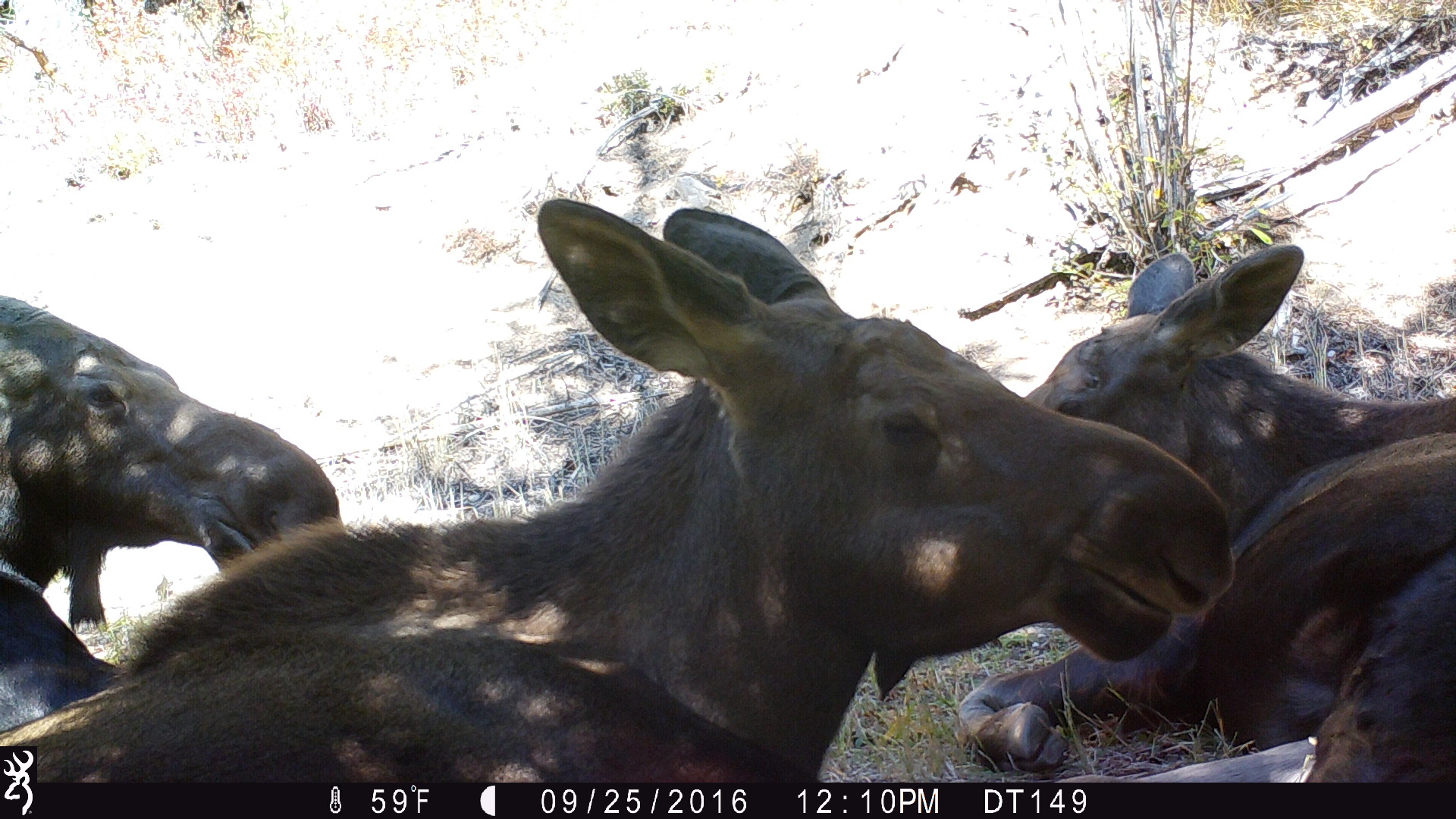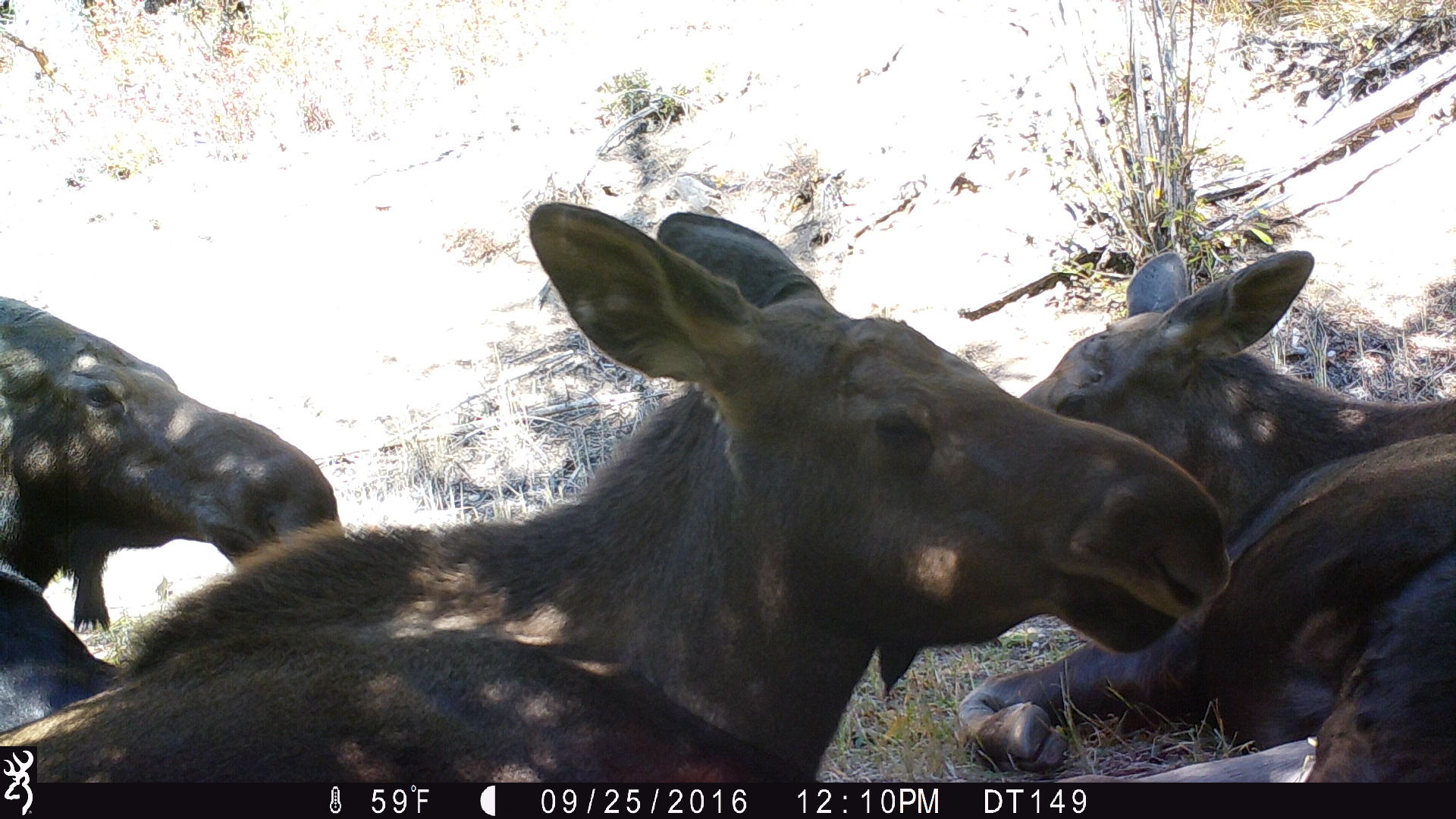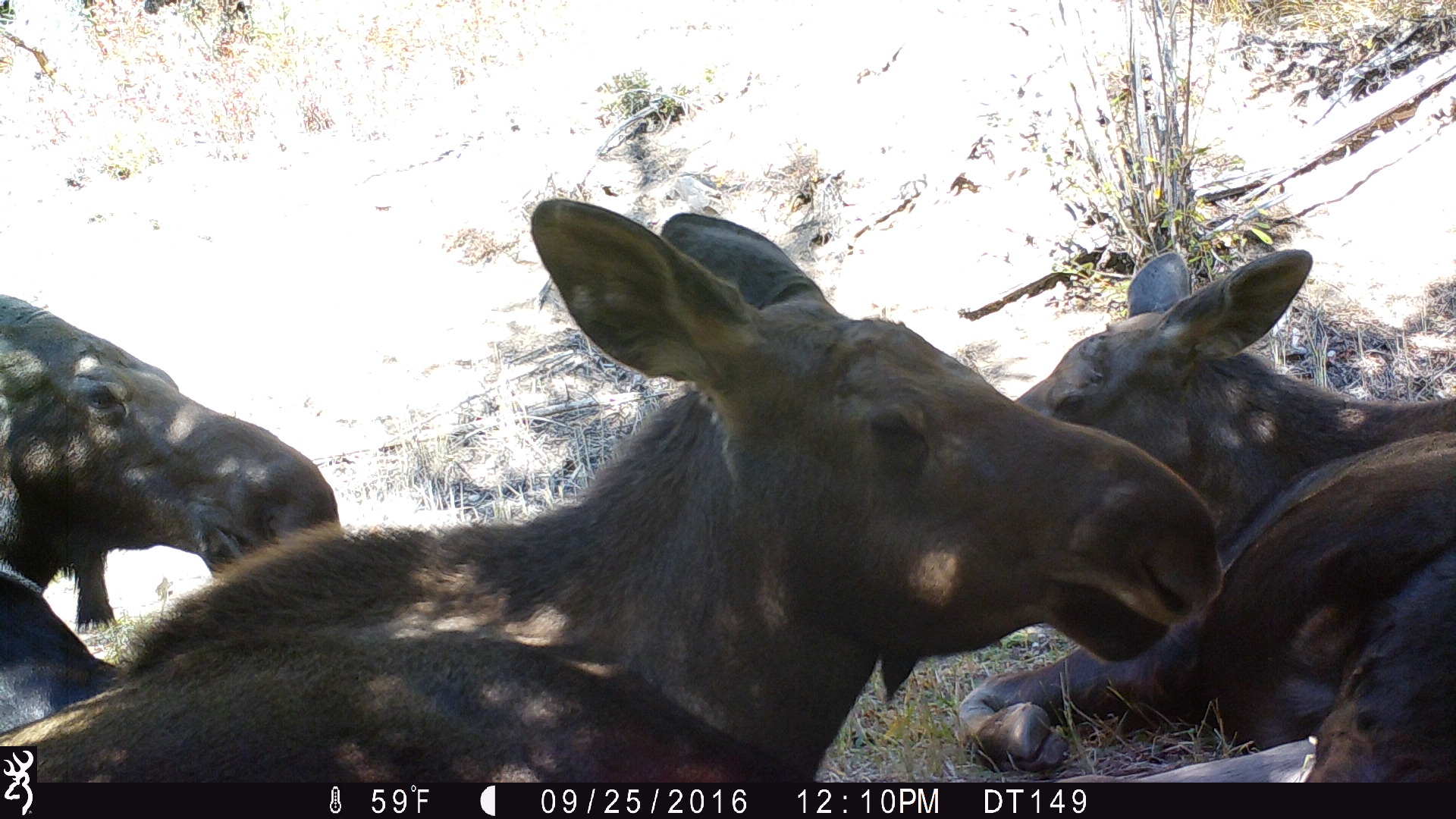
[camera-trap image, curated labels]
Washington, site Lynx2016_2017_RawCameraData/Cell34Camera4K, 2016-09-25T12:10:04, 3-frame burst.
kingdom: Animalia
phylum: Chordata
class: Mammalia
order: Artiodactyla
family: Cervidae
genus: Alces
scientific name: Alces alces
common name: moose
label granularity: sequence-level